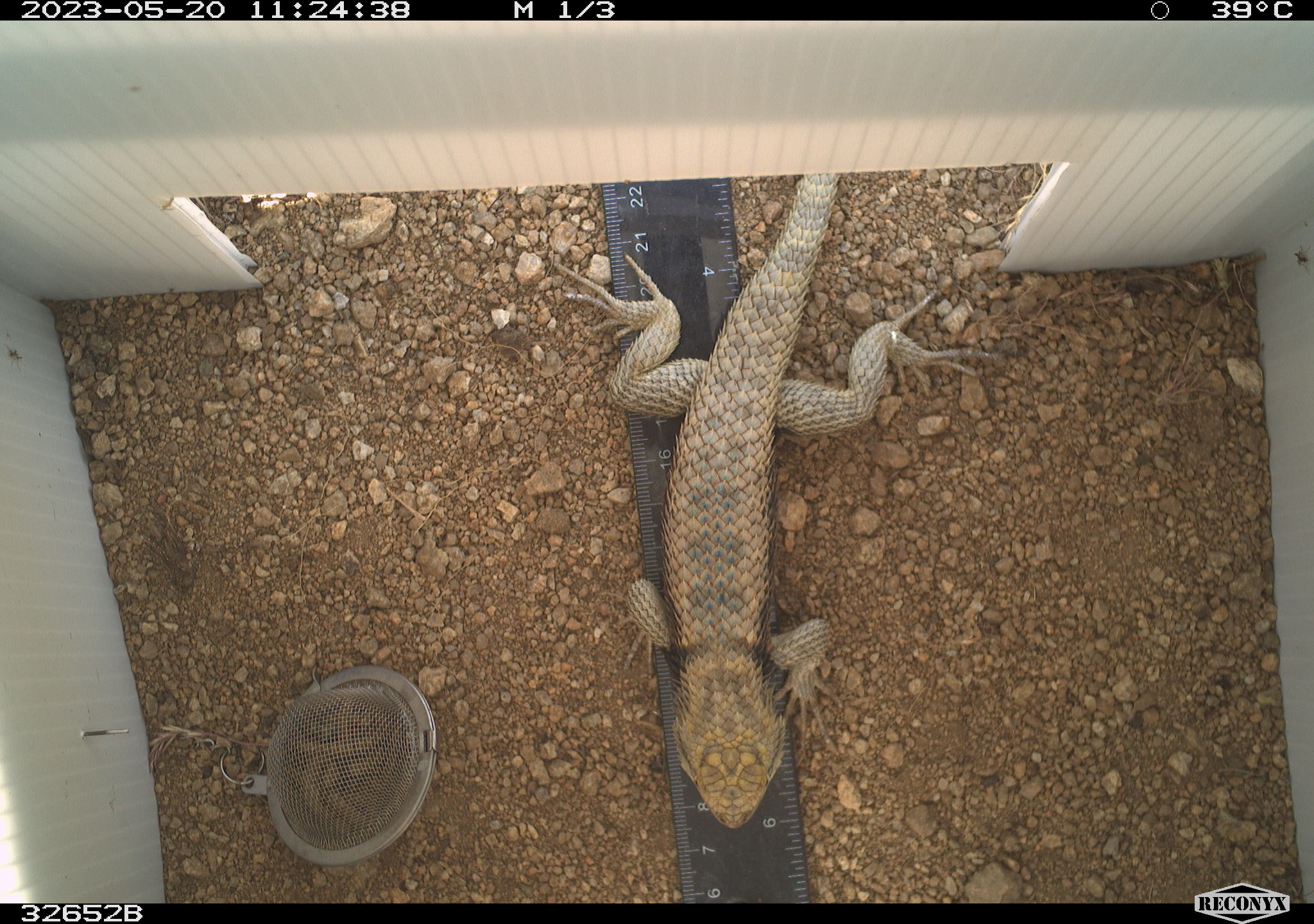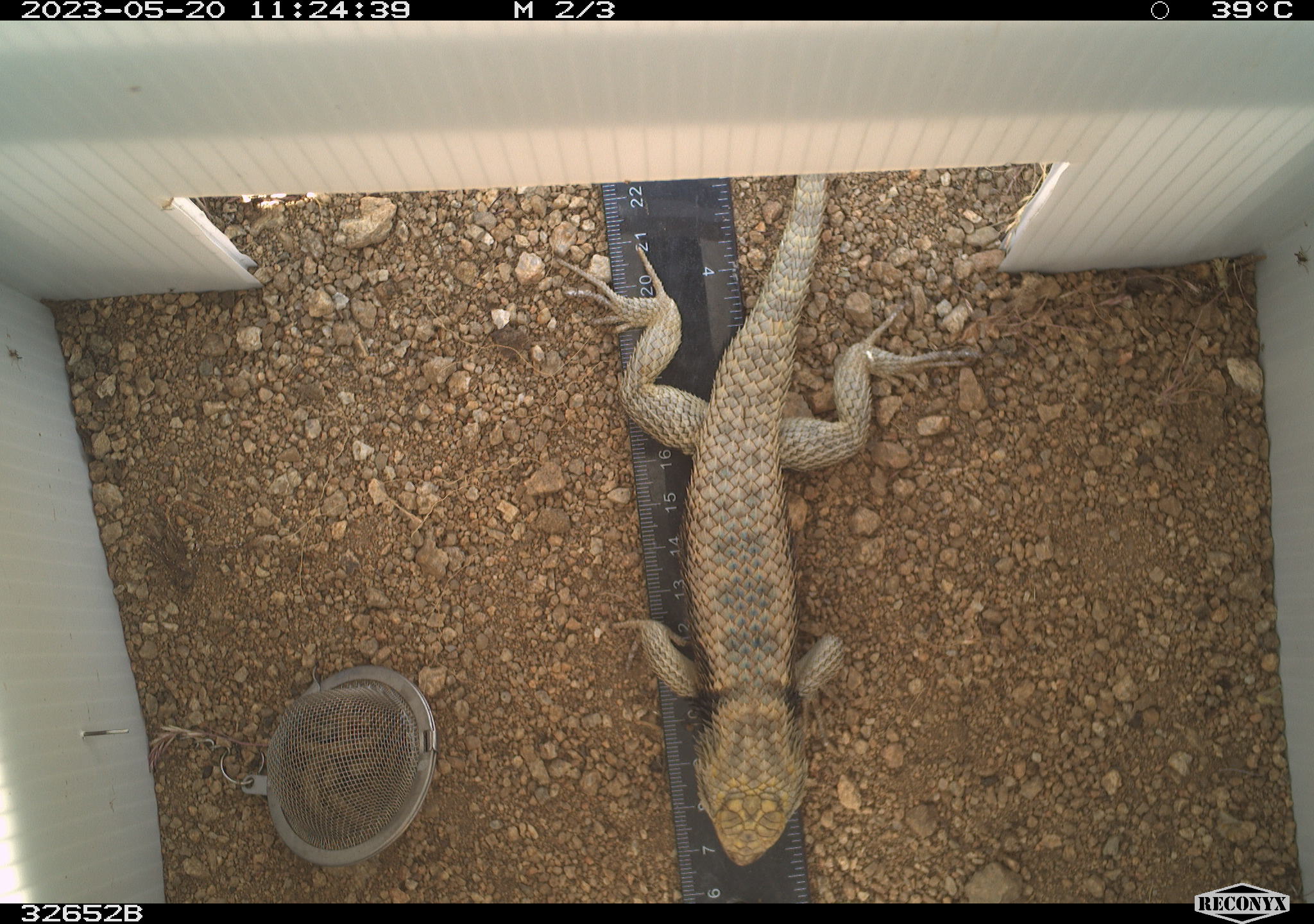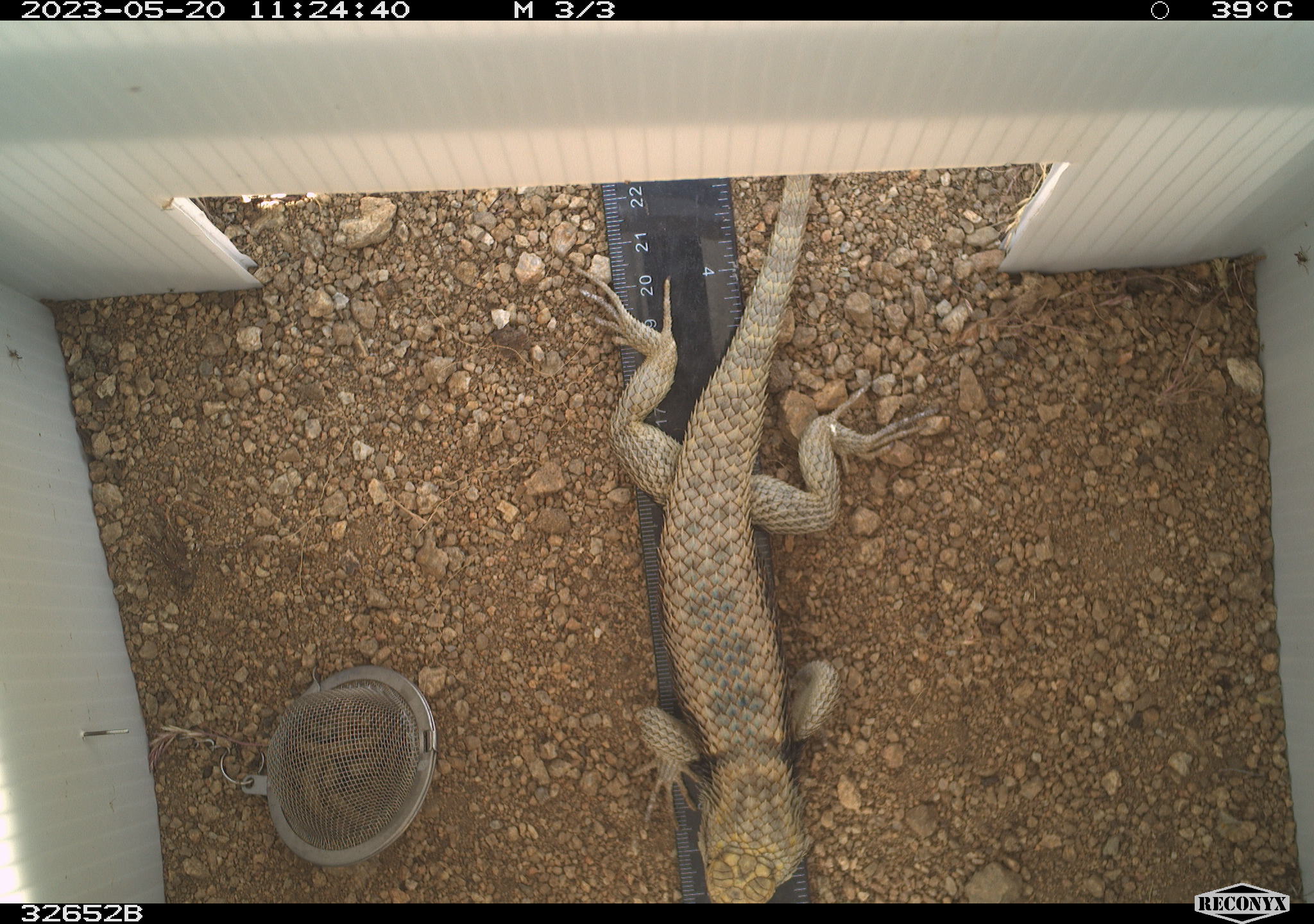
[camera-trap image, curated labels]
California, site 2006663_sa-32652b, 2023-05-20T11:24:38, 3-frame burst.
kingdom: Animalia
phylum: Chordata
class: Reptilia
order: Squamata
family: Phrynosomatidae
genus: Sceloporus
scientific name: Sceloporus uniformis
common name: yellow-backed spiny lizard